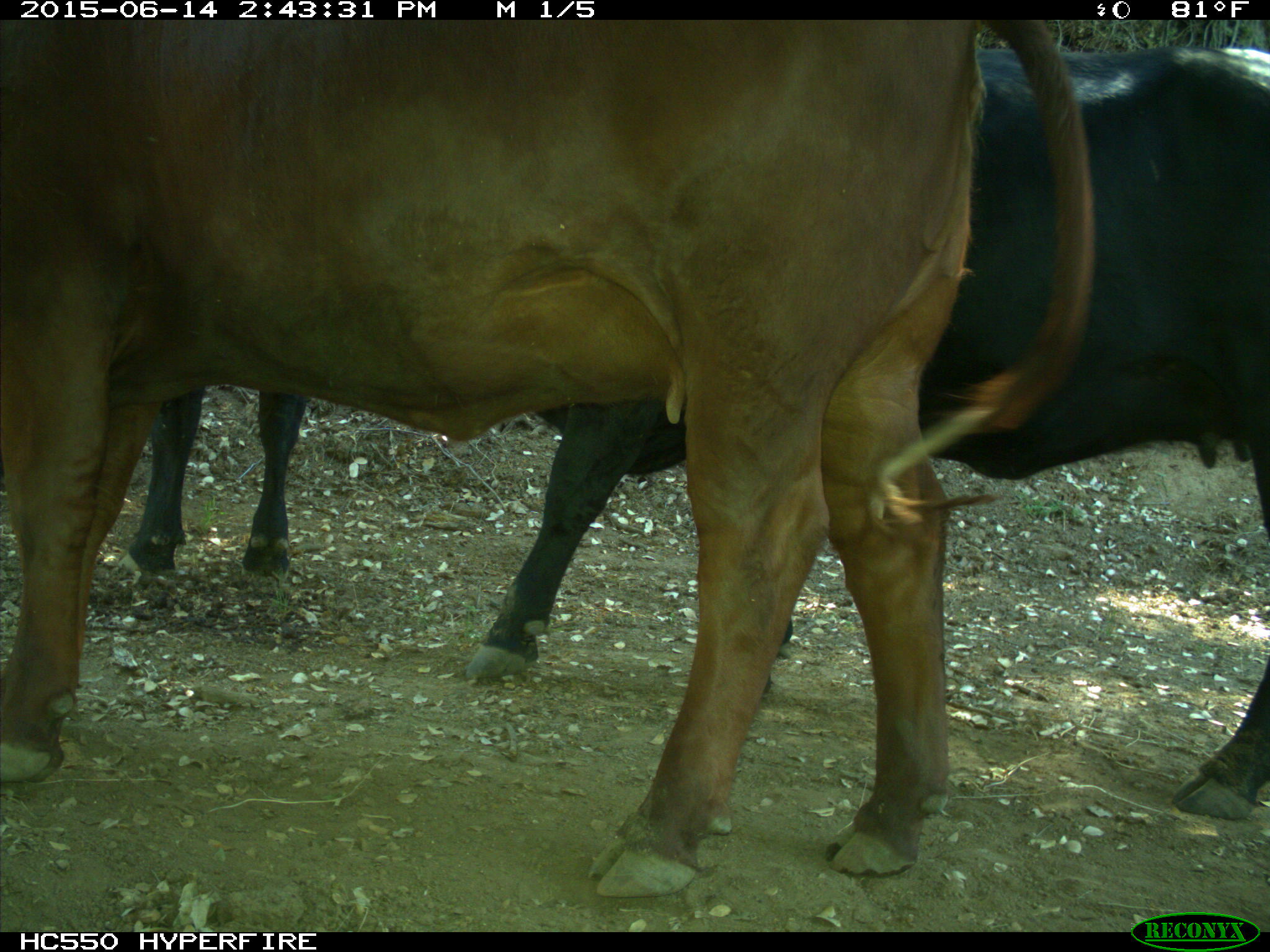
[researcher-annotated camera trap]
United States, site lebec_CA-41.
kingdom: Animalia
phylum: Chordata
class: Mammalia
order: Artiodactyla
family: Bovidae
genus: Bos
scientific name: Bos taurus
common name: domestic cow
Bos taurus (domestic cow).